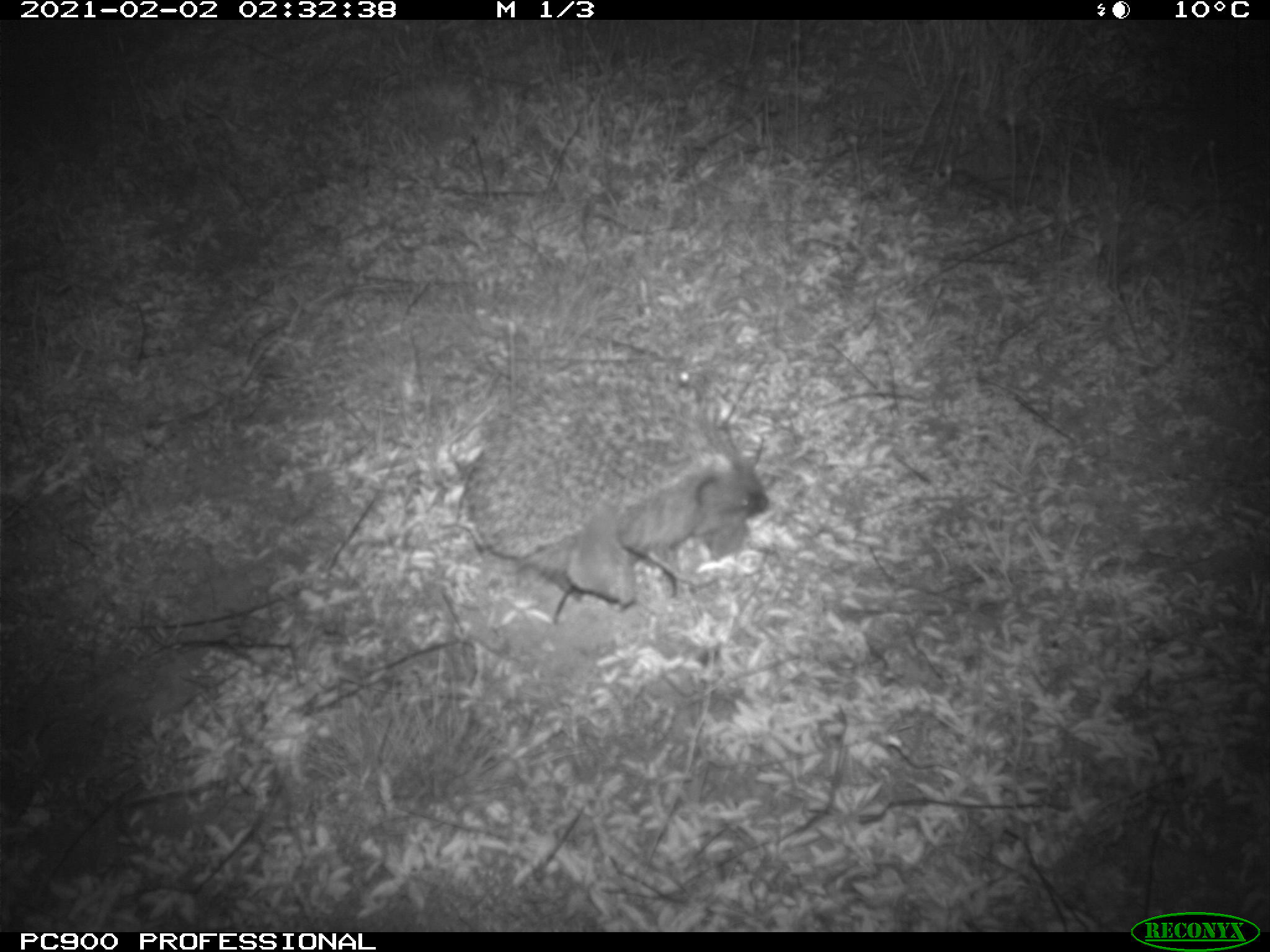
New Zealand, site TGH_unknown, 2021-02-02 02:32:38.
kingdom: Animalia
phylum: Chordata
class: Mammalia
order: Eulipotyphla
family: Erinaceidae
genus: Erinaceus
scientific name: Erinaceus europaeus europaeus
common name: european hedgehog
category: hedgehog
Hedgehog (european hedgehog) (Erinaceus europaeus europaeus).